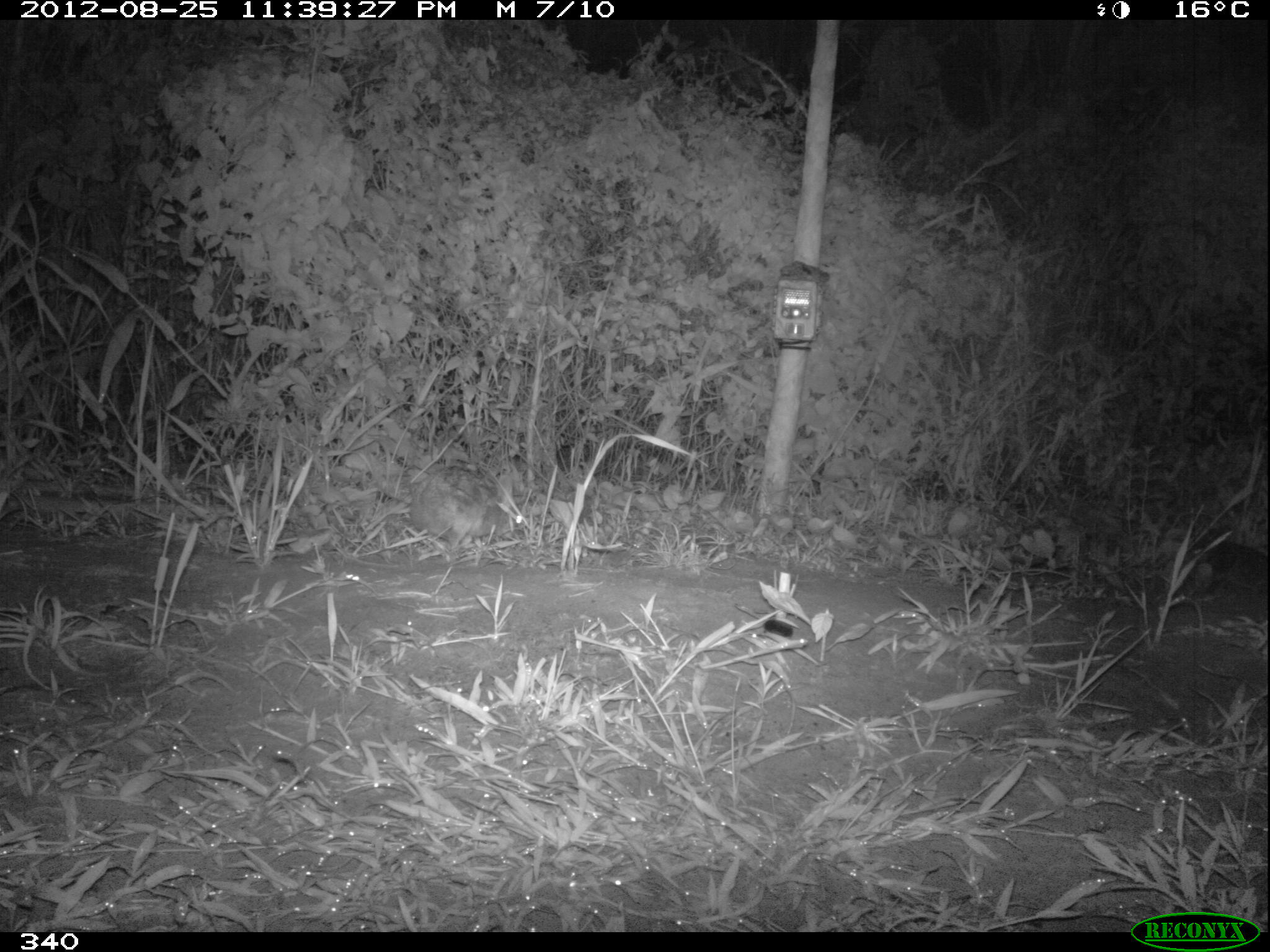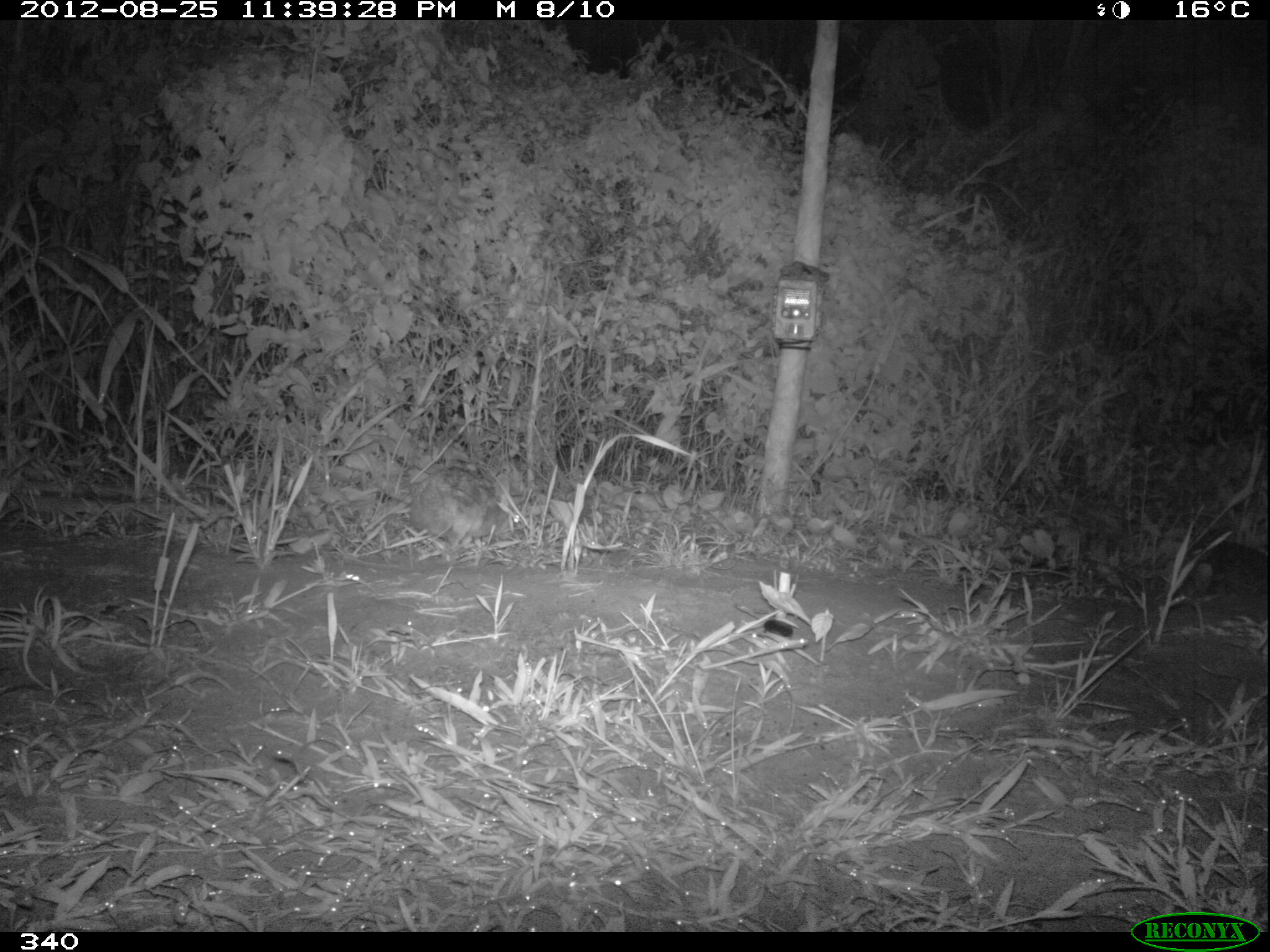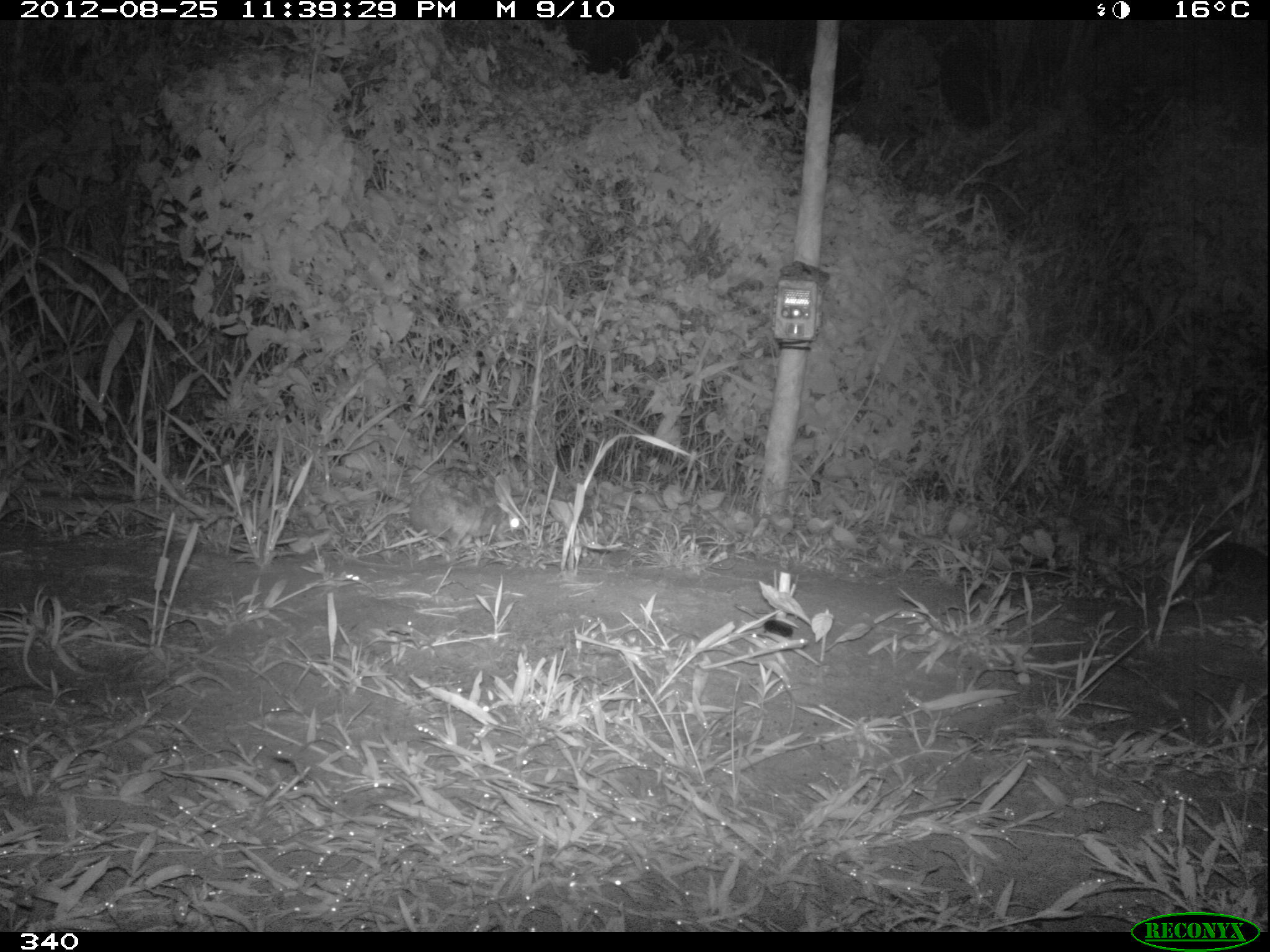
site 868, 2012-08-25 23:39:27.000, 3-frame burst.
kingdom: Animalia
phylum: Chordata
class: Mammalia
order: Lagomorpha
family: Leporidae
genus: Sylvilagus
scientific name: Sylvilagus brasiliensis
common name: tapeti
Sylvilagus brasiliensis (tapeti).